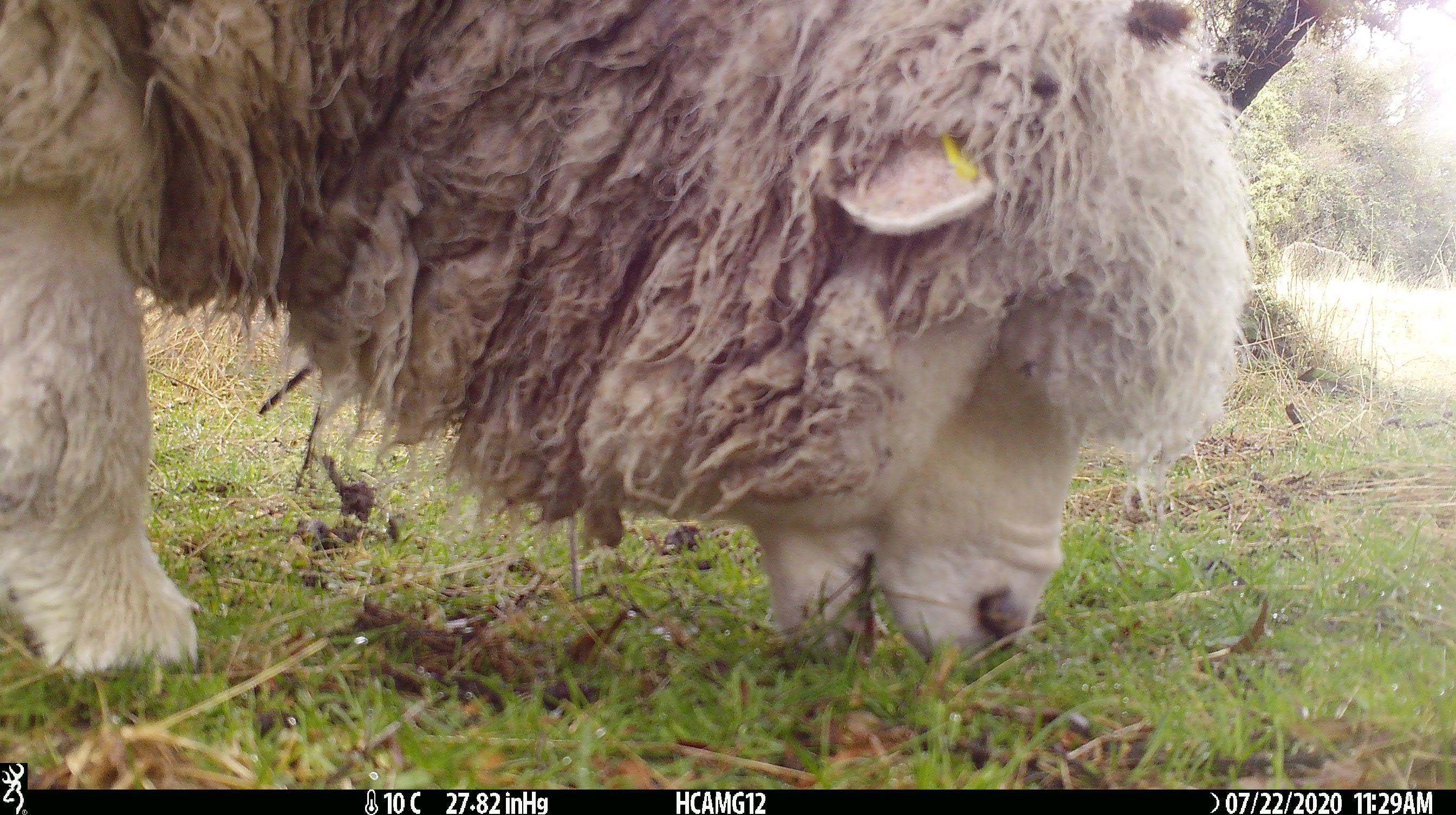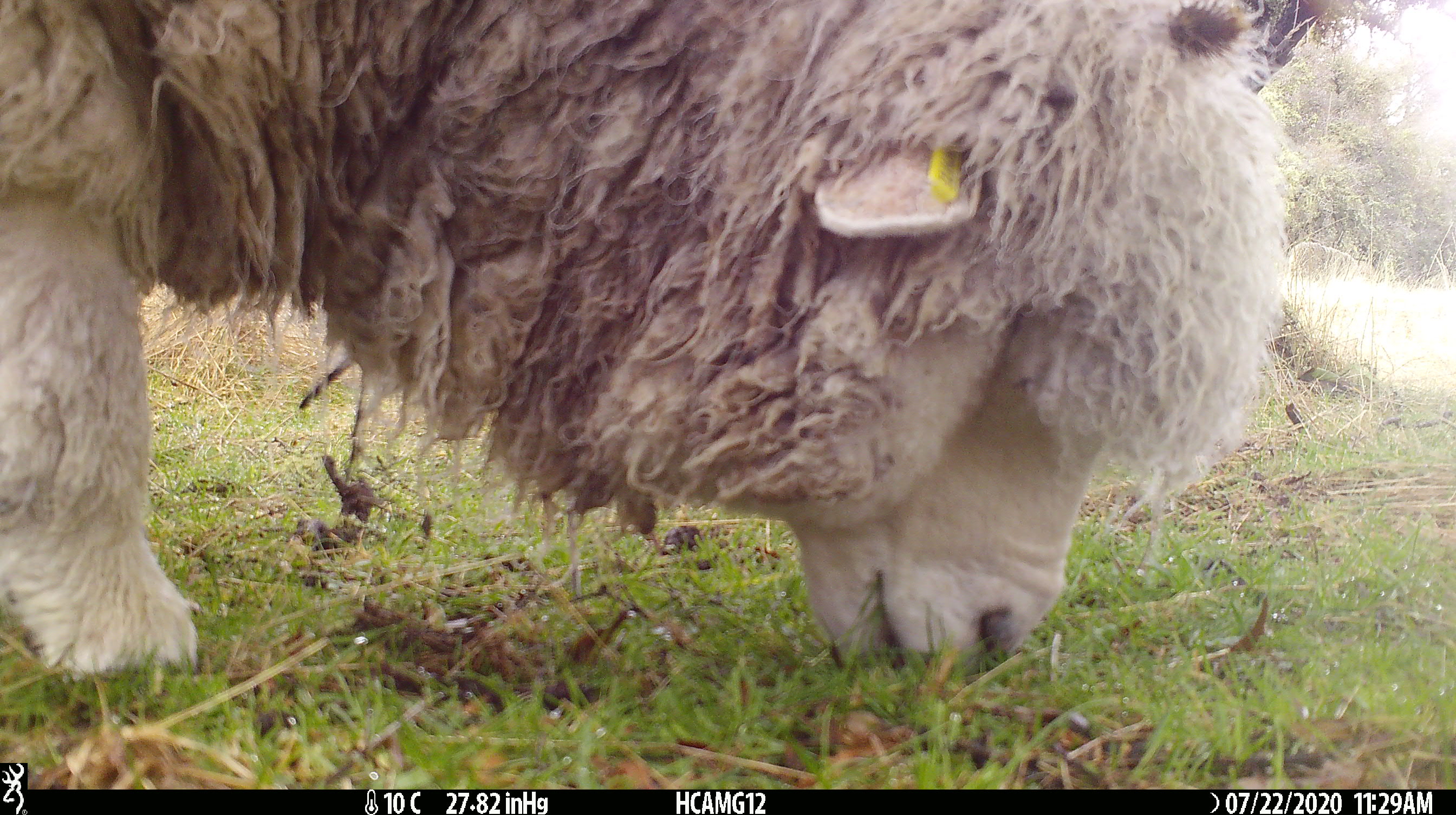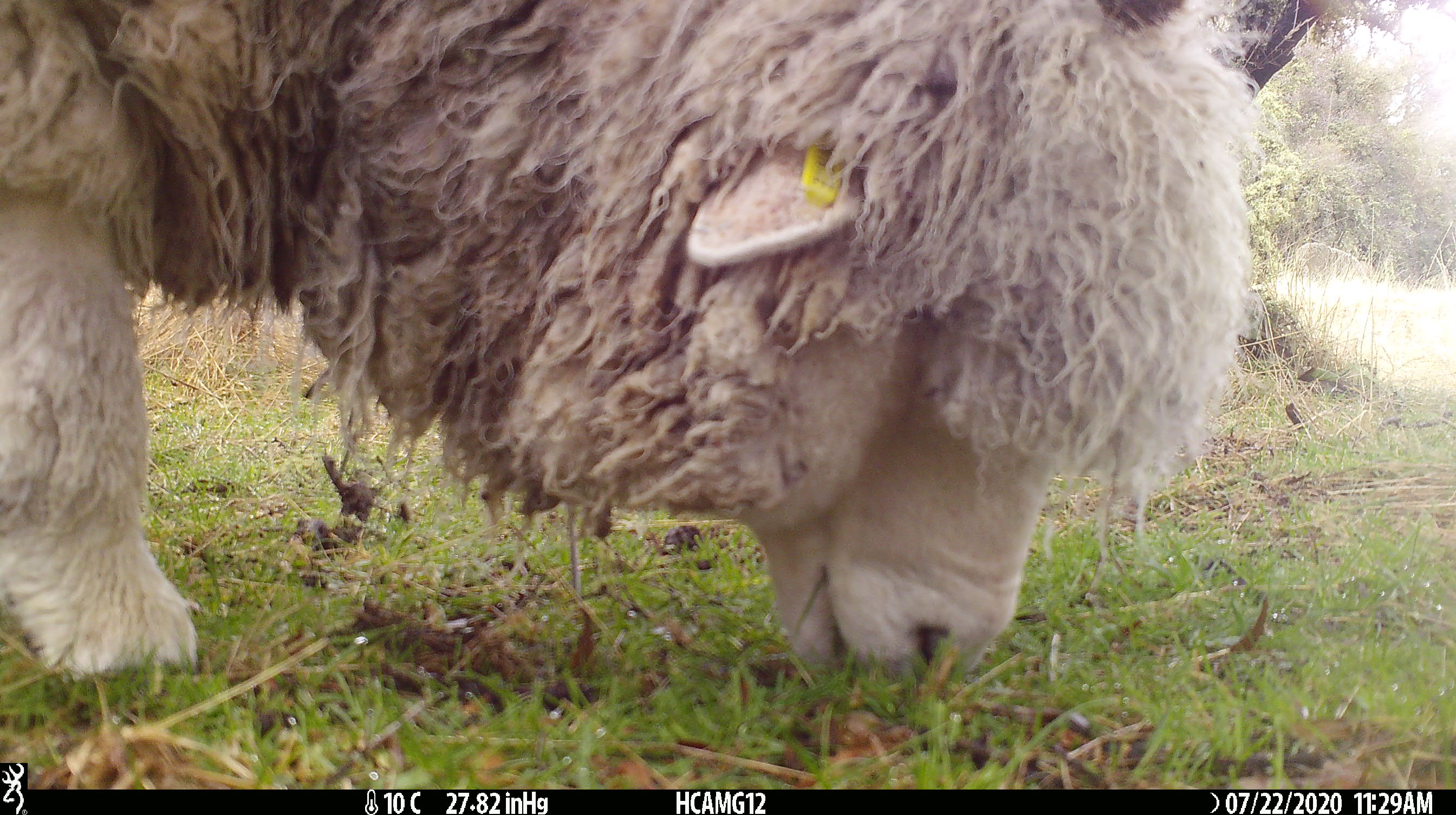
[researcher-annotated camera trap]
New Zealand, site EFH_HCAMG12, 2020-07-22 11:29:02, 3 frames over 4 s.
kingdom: Animalia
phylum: Chordata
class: Mammalia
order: Artiodactyla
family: Bovidae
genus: Ovis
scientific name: Ovis aries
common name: domestic sheep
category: sheep